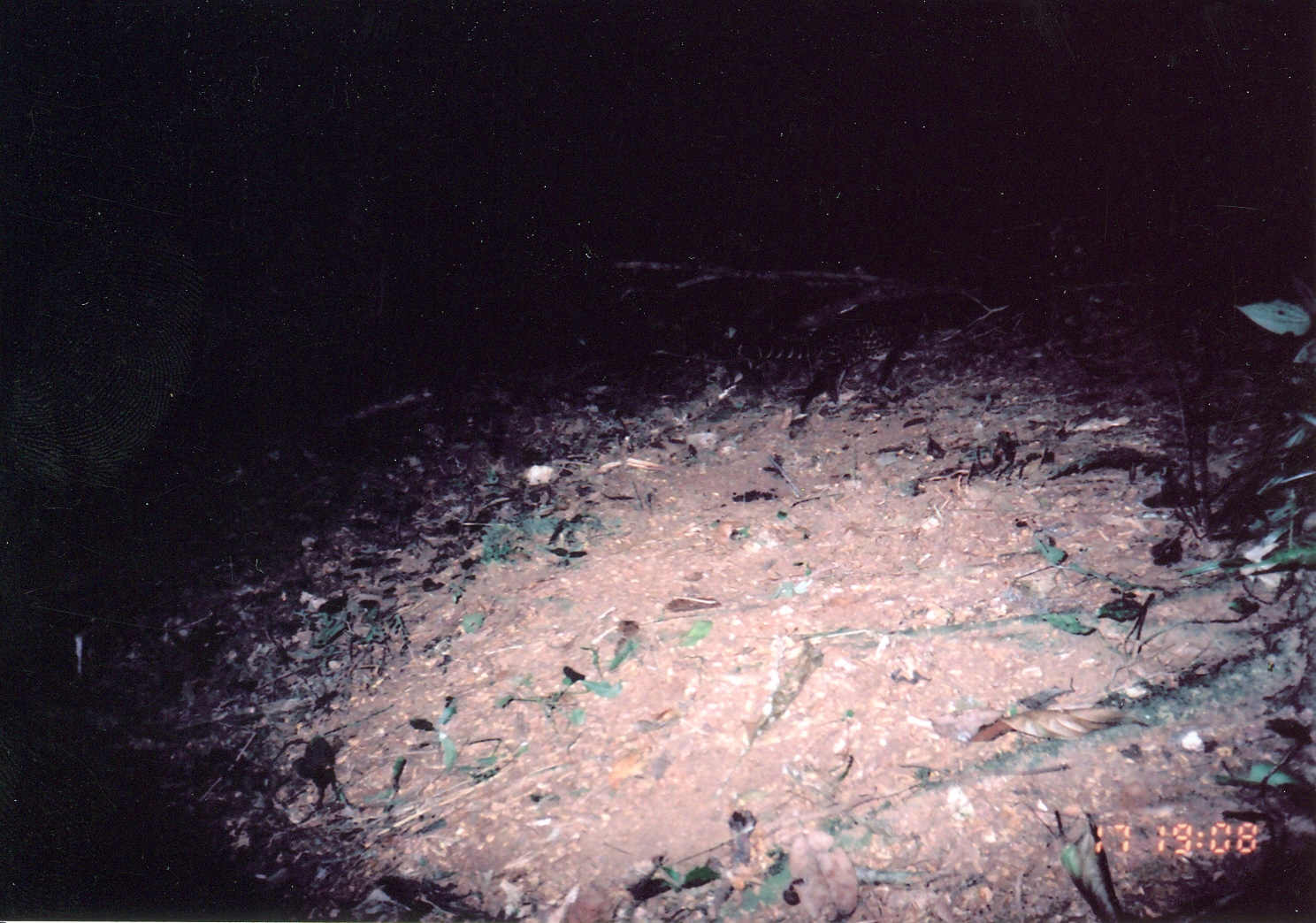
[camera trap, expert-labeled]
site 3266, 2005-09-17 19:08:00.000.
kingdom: Animalia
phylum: Chordata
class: Mammalia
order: Carnivora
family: Viverridae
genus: Genetta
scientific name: Genetta servalina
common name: servaline genet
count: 1